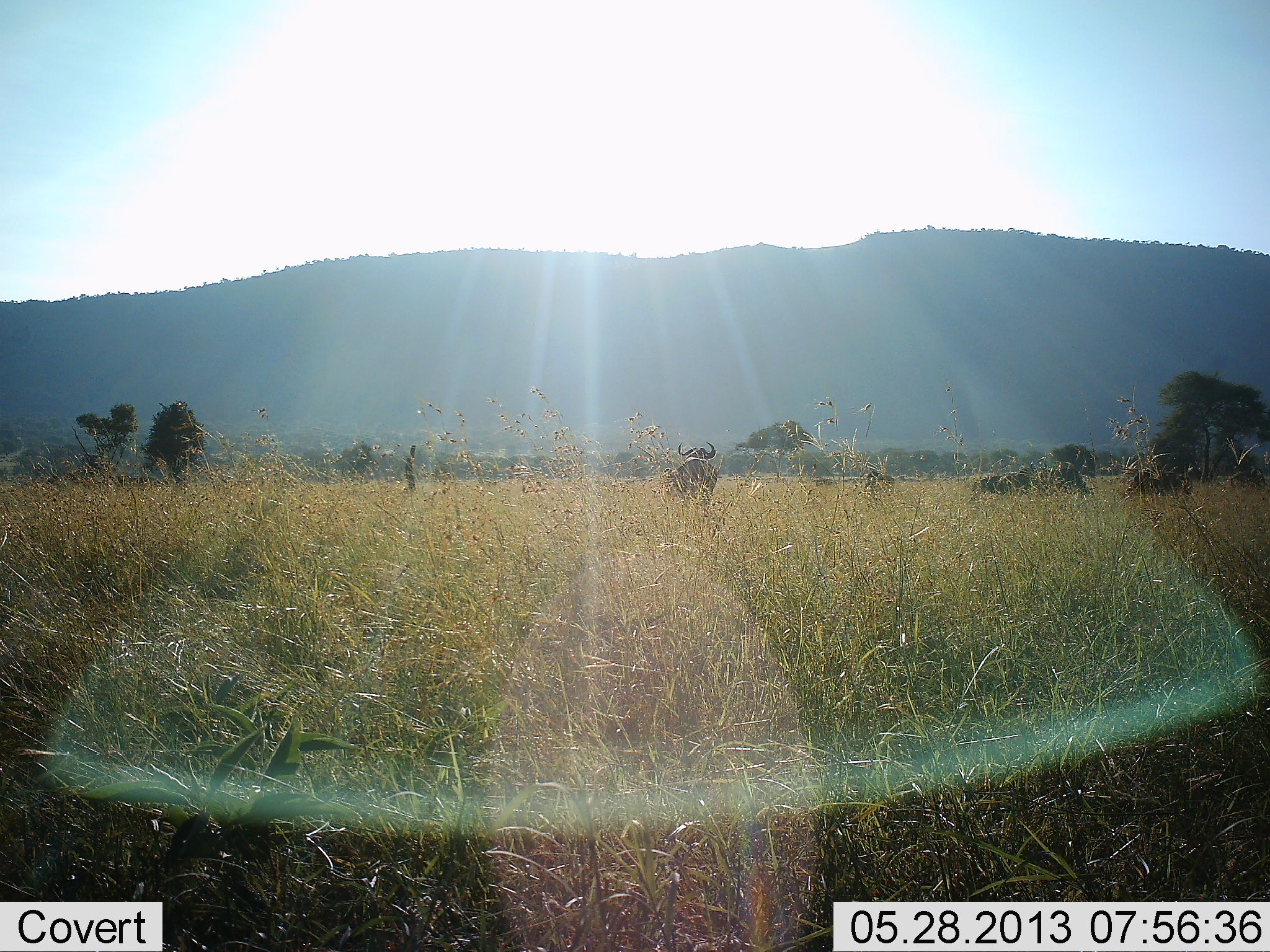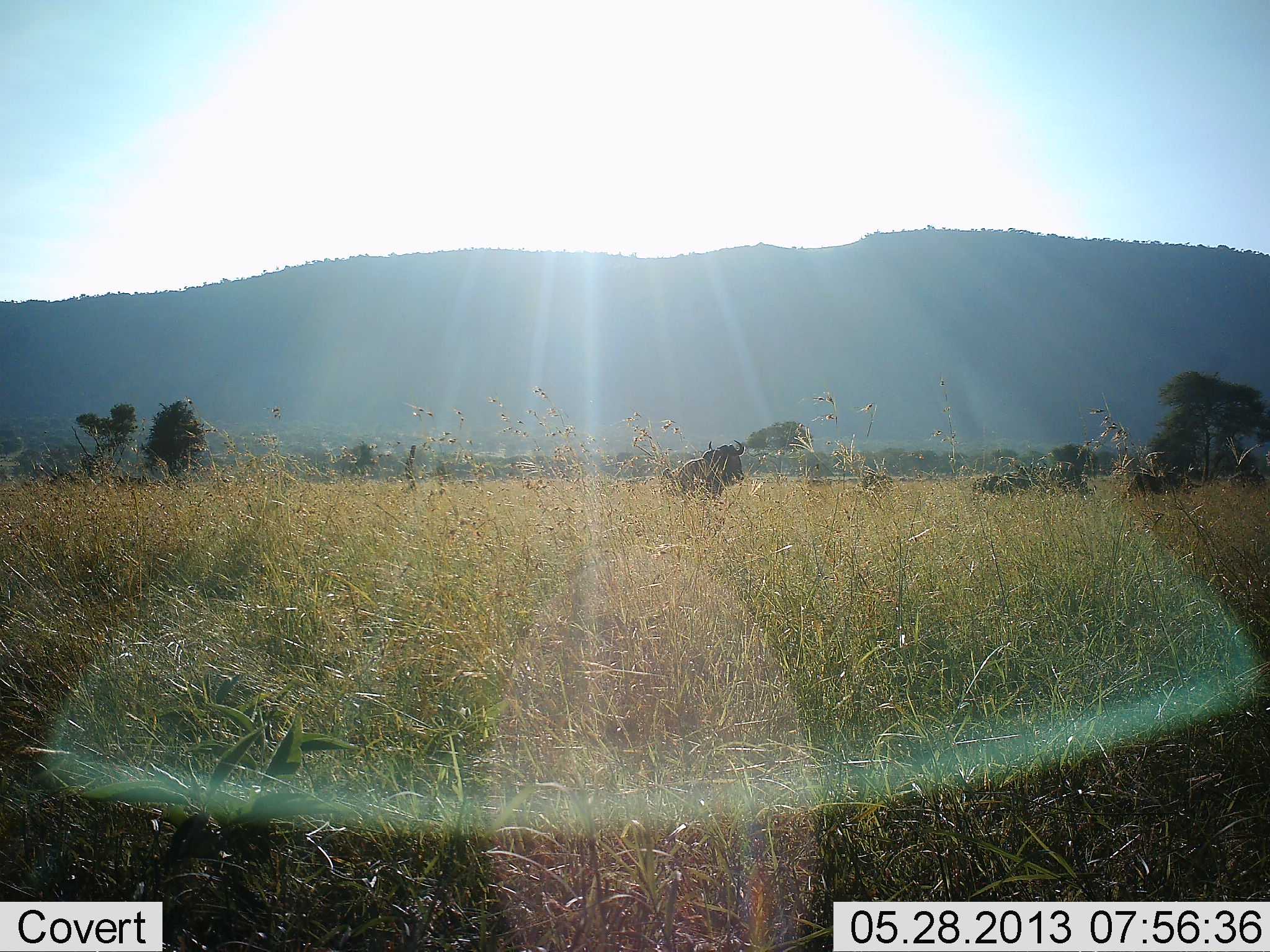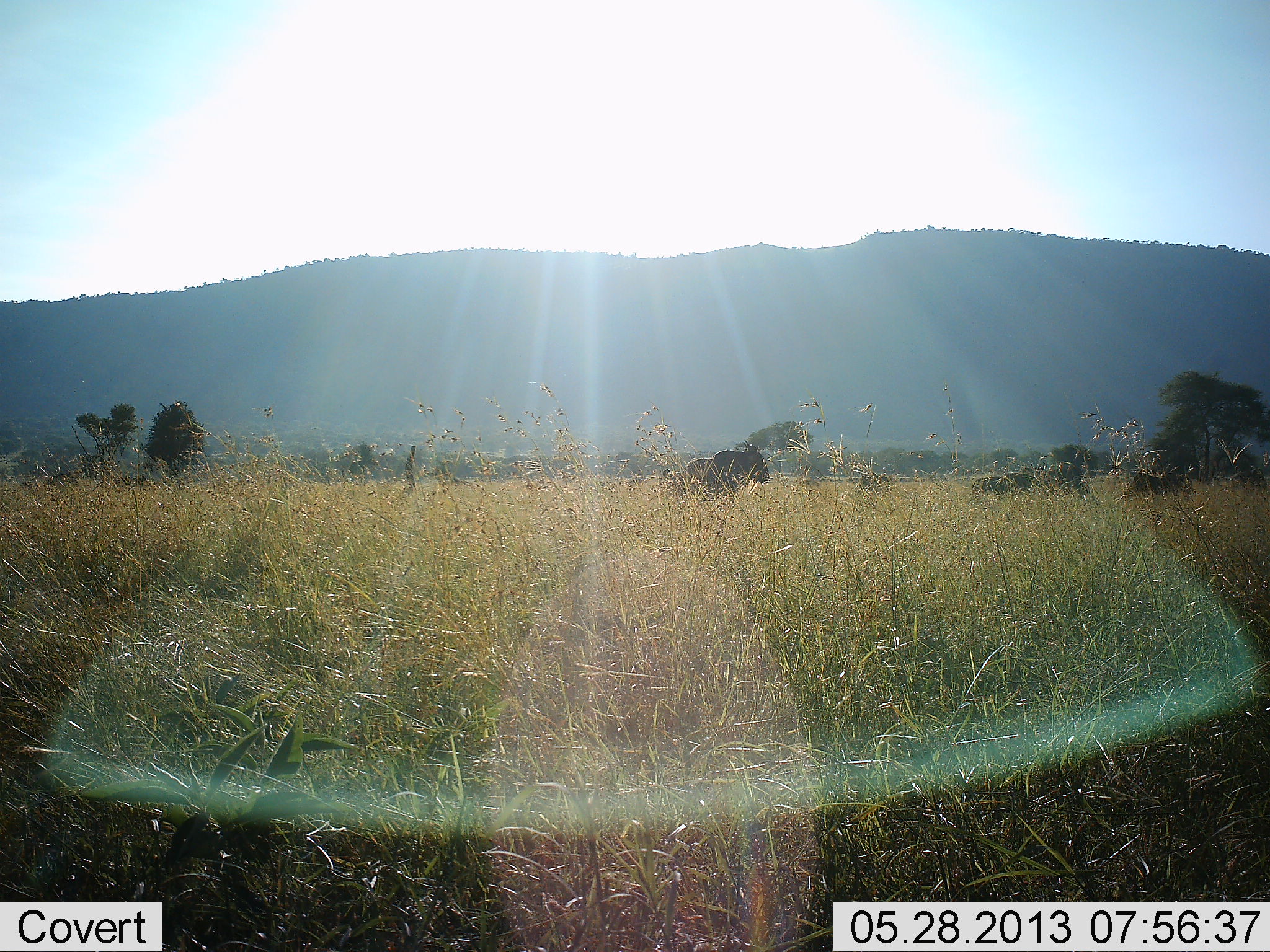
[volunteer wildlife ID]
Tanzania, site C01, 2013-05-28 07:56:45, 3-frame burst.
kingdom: Animalia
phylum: Chordata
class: Mammalia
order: Artiodactyla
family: Bovidae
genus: Connochaetes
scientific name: Connochaetes taurinus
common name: blue wildebeest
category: wildebeest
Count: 5.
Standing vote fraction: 74%.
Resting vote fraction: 13%.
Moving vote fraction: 48%.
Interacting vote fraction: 4%.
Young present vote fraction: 4%.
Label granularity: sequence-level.